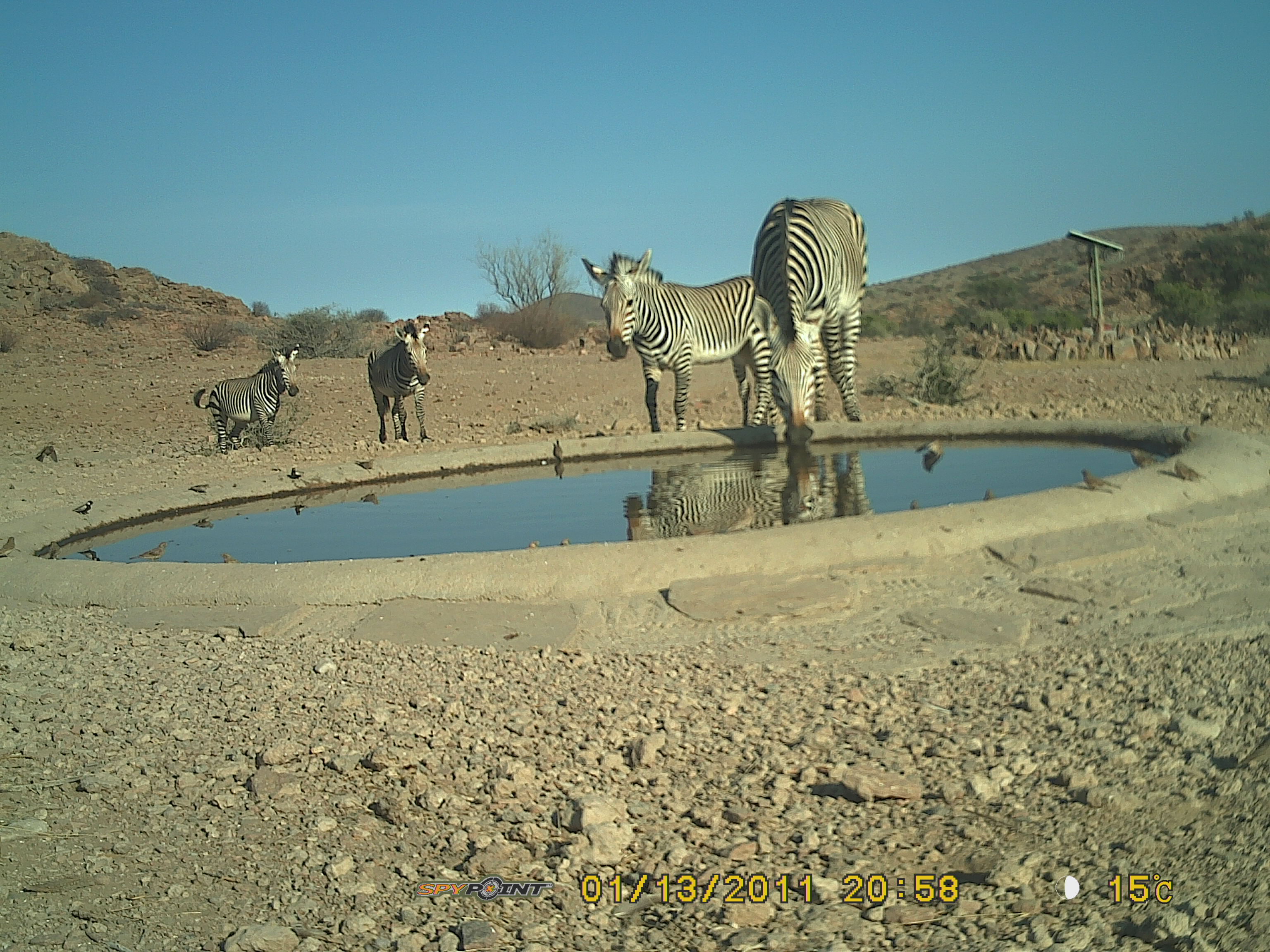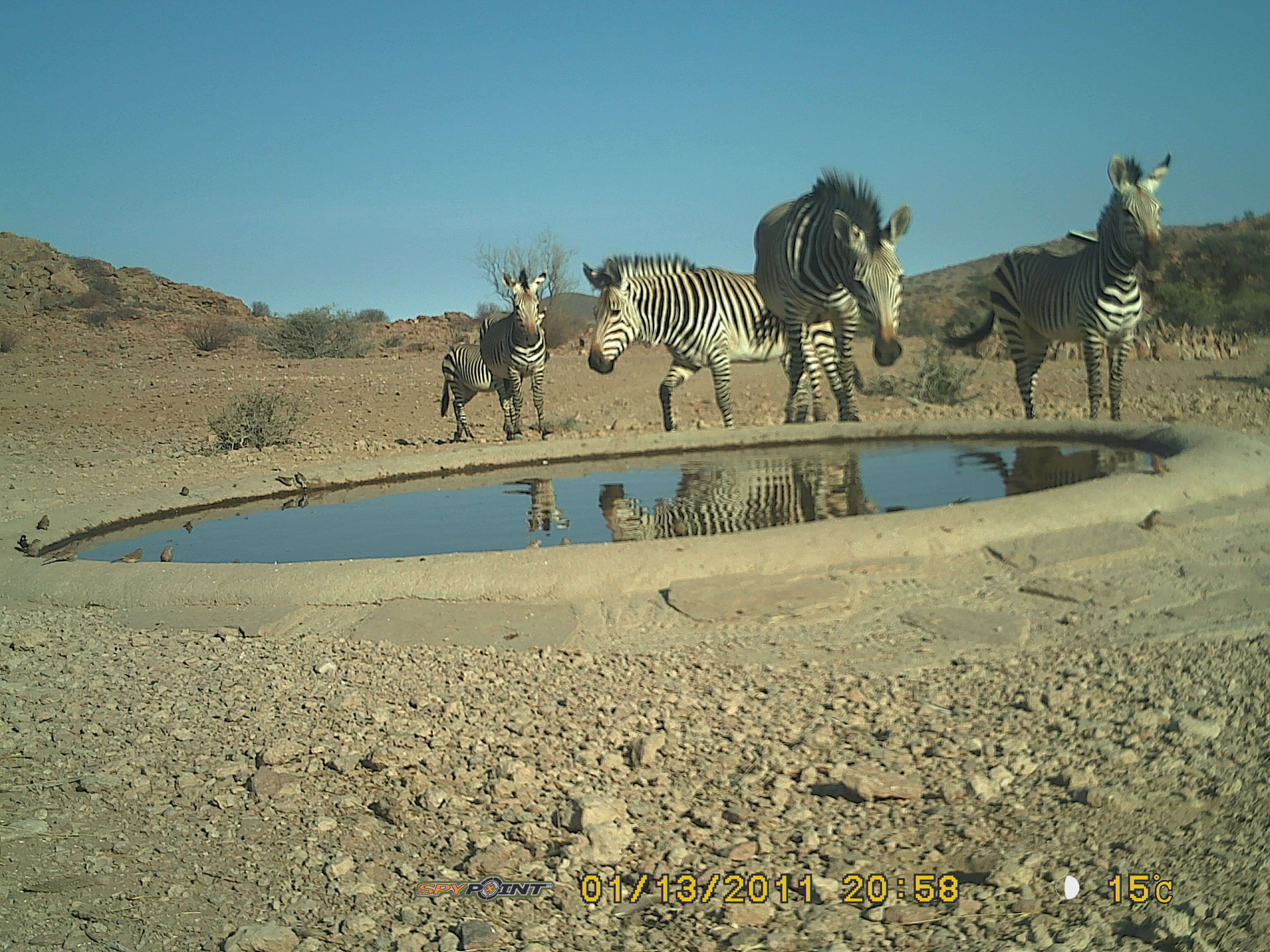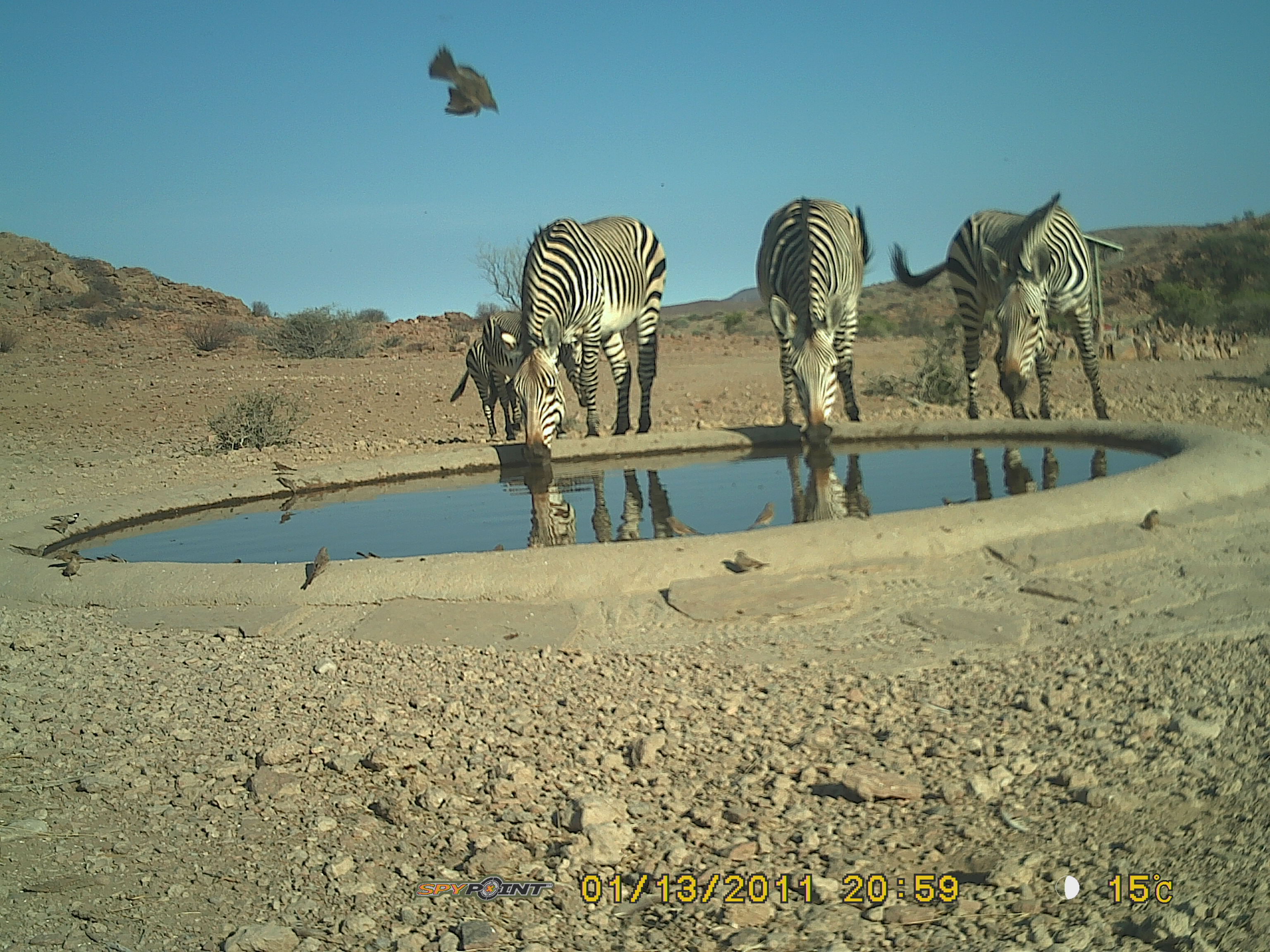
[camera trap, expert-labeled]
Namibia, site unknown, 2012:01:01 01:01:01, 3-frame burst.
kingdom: Animalia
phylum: Chordata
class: Mammalia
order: Perissodactyla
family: Equidae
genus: Equus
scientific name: Equus zebra hartmannae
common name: hartmann's mountain zebra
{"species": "Equus zebra hartmannae (hartmann's mountain zebra)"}